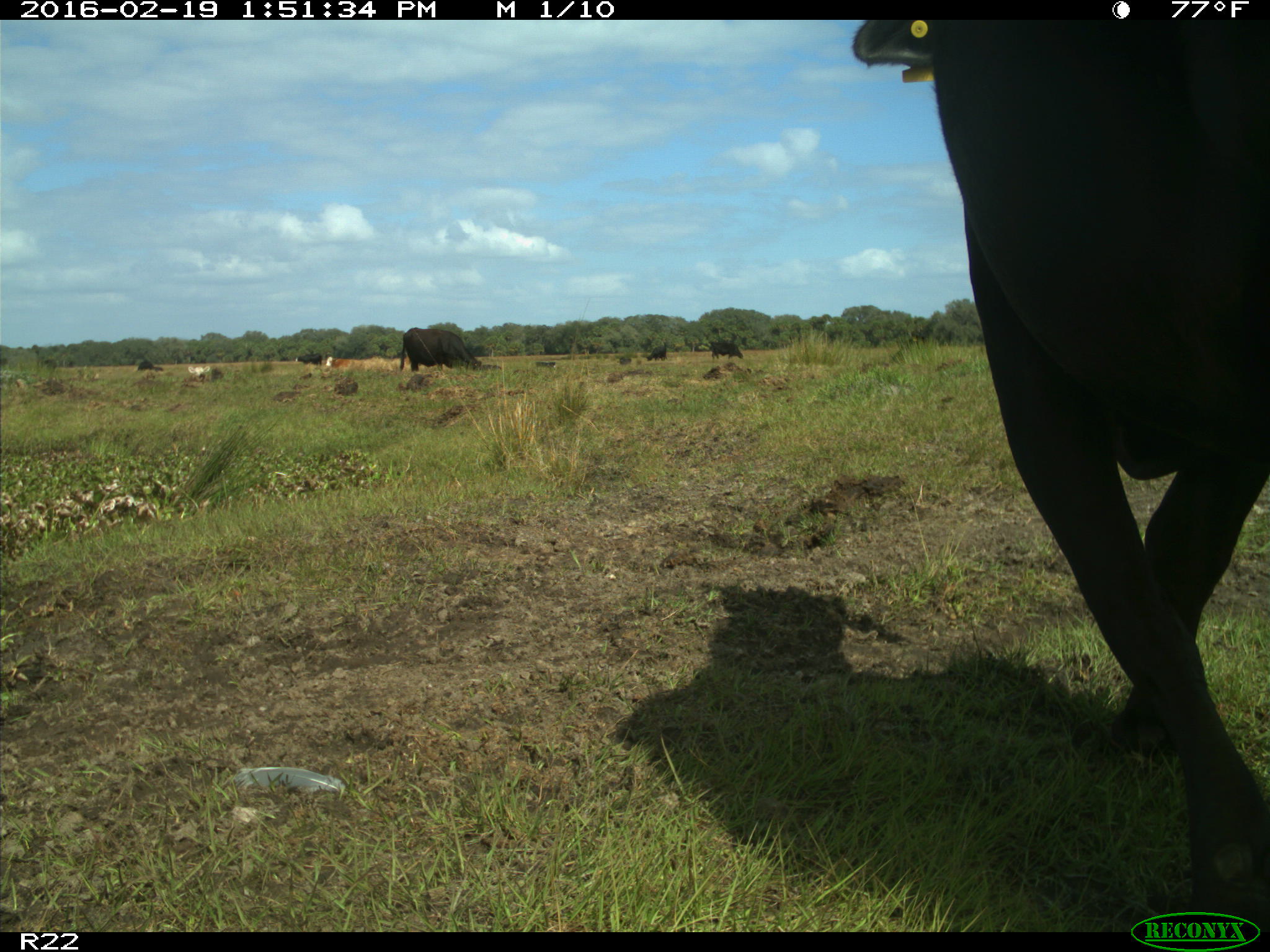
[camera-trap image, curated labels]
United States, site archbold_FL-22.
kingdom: Animalia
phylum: Chordata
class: Mammalia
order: Artiodactyla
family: Bovidae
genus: Bos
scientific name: Bos taurus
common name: domestic cow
Bos taurus (domestic cow).